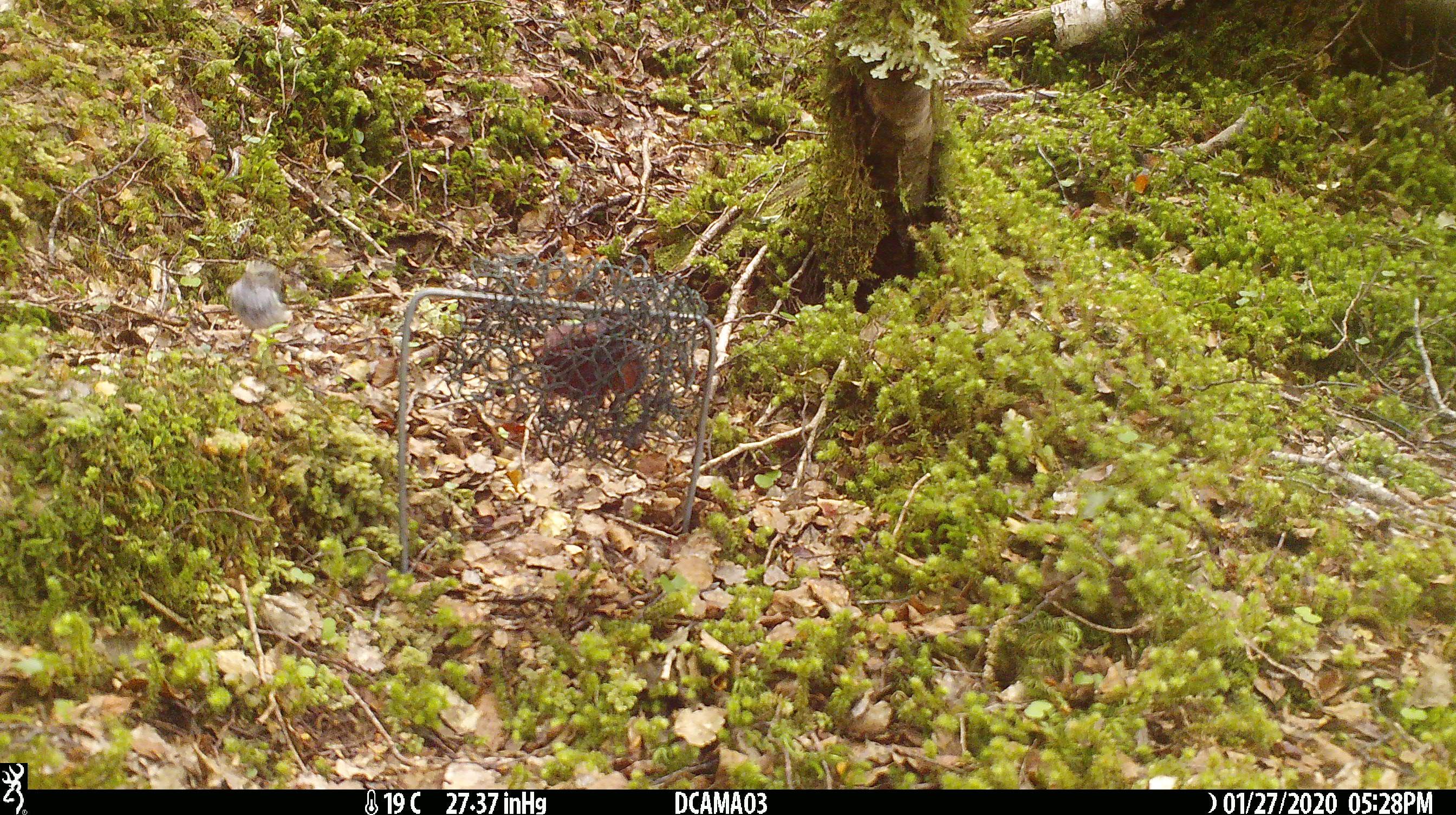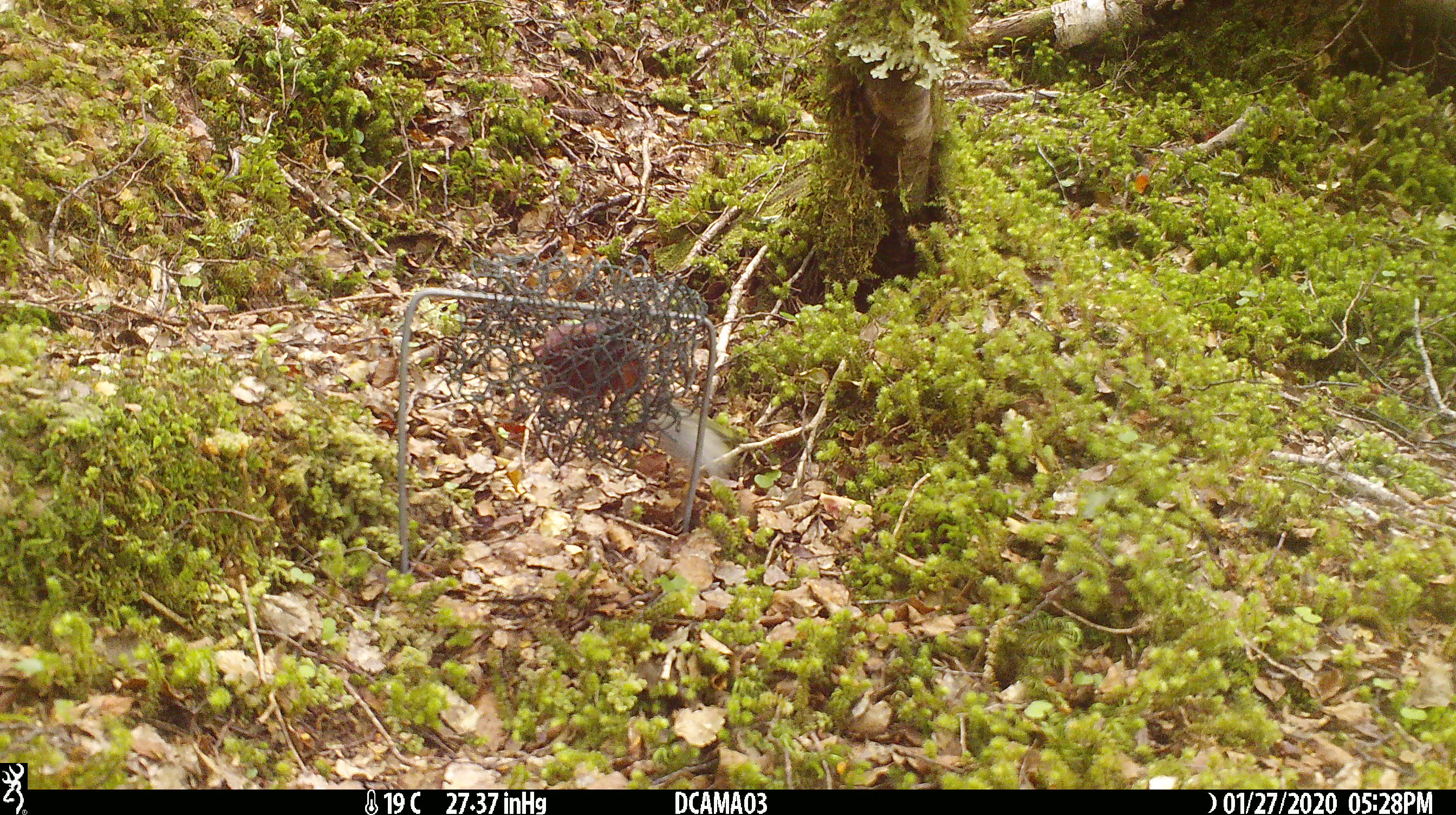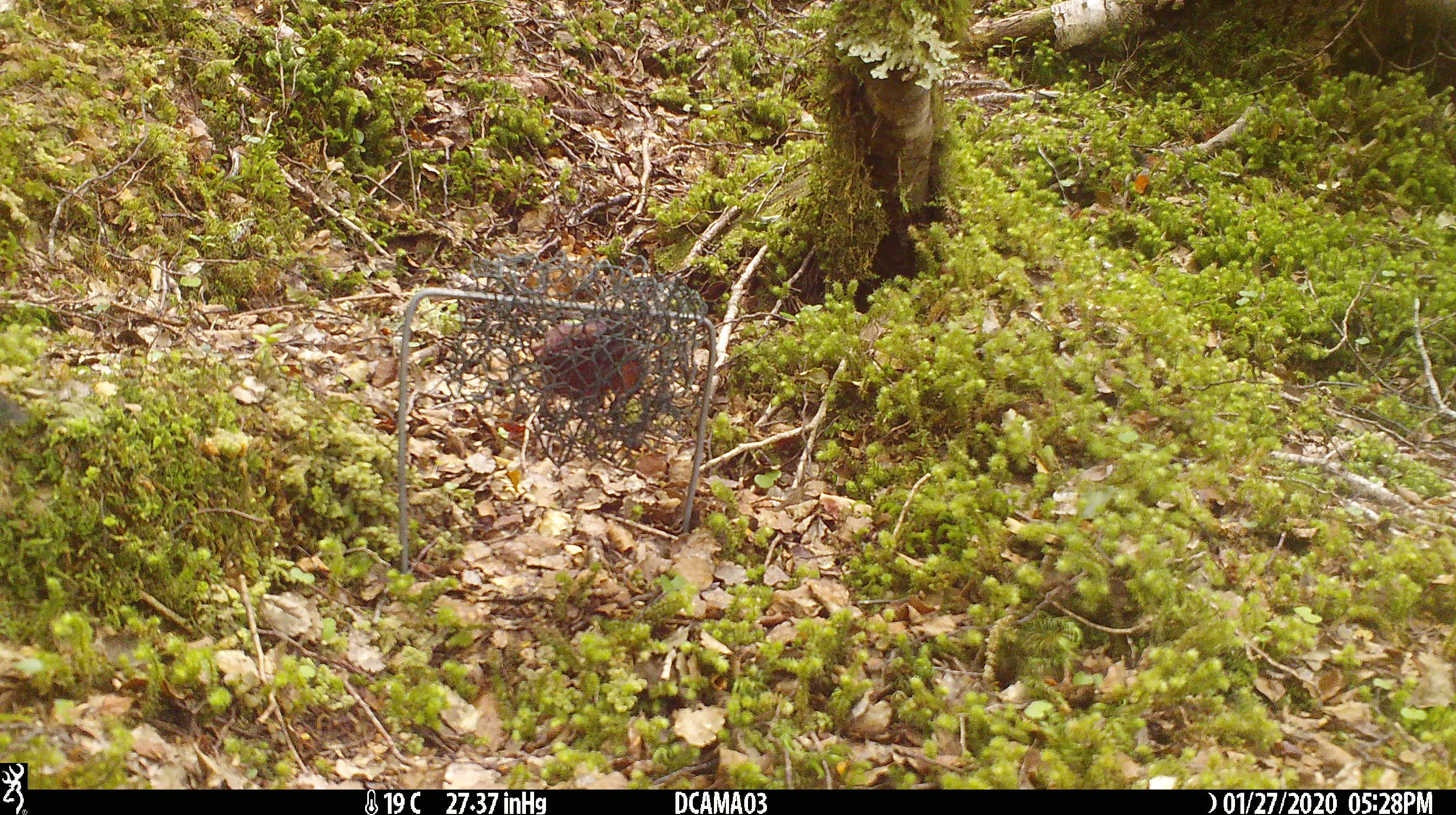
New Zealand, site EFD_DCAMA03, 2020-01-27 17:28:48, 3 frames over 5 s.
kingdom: Animalia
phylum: Chordata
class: Aves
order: Passeriformes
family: Acanthisittidae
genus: Acanthisitta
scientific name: Acanthisitta chloris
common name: rifleman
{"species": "rifleman (Acanthisitta chloris)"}